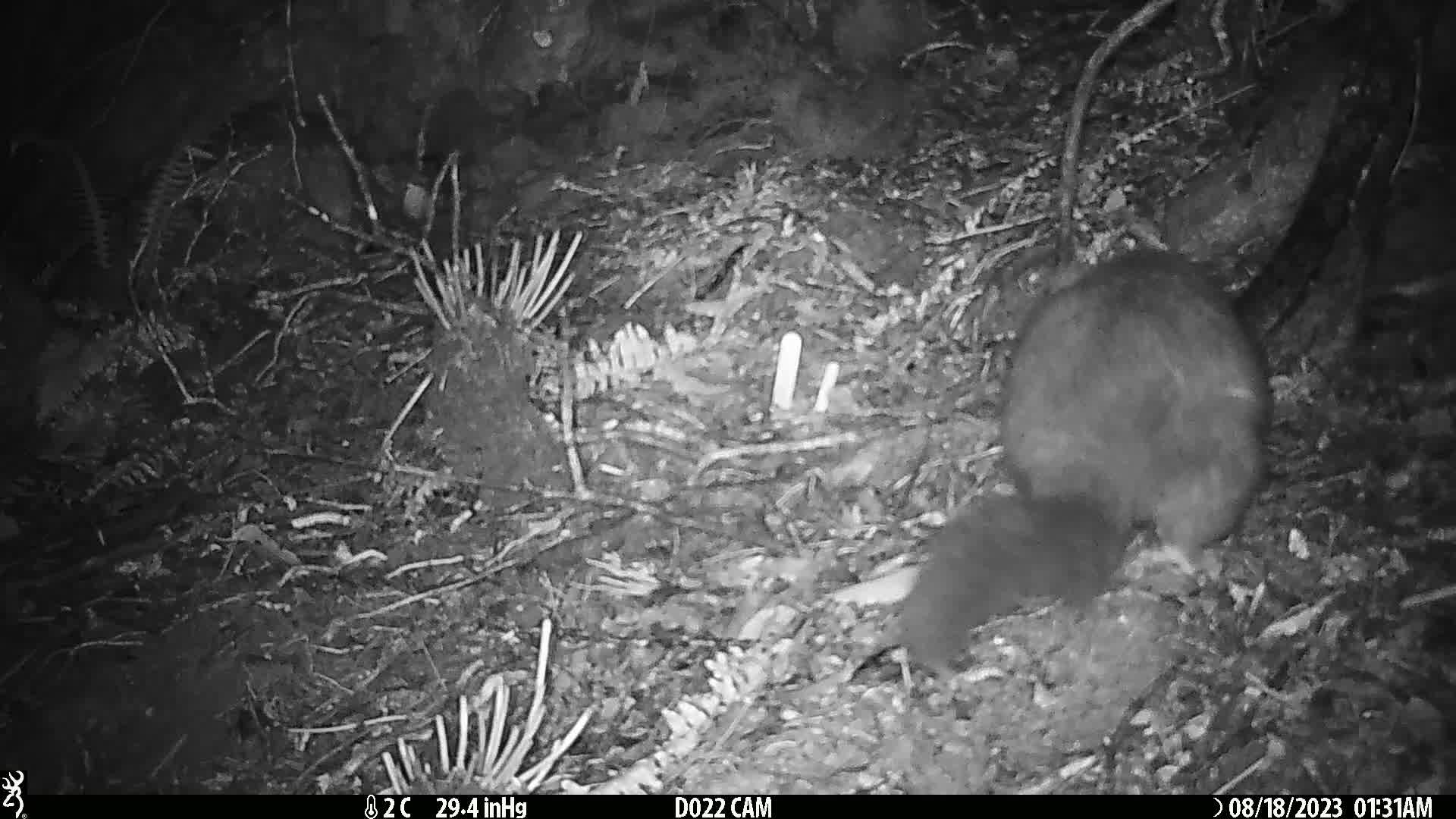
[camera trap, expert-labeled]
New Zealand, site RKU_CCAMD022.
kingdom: Animalia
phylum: Chordata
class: Mammalia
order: Diprotodontia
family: Phalangeridae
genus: Trichosurus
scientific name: Trichosurus vulpecula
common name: common brushtail possum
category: possum